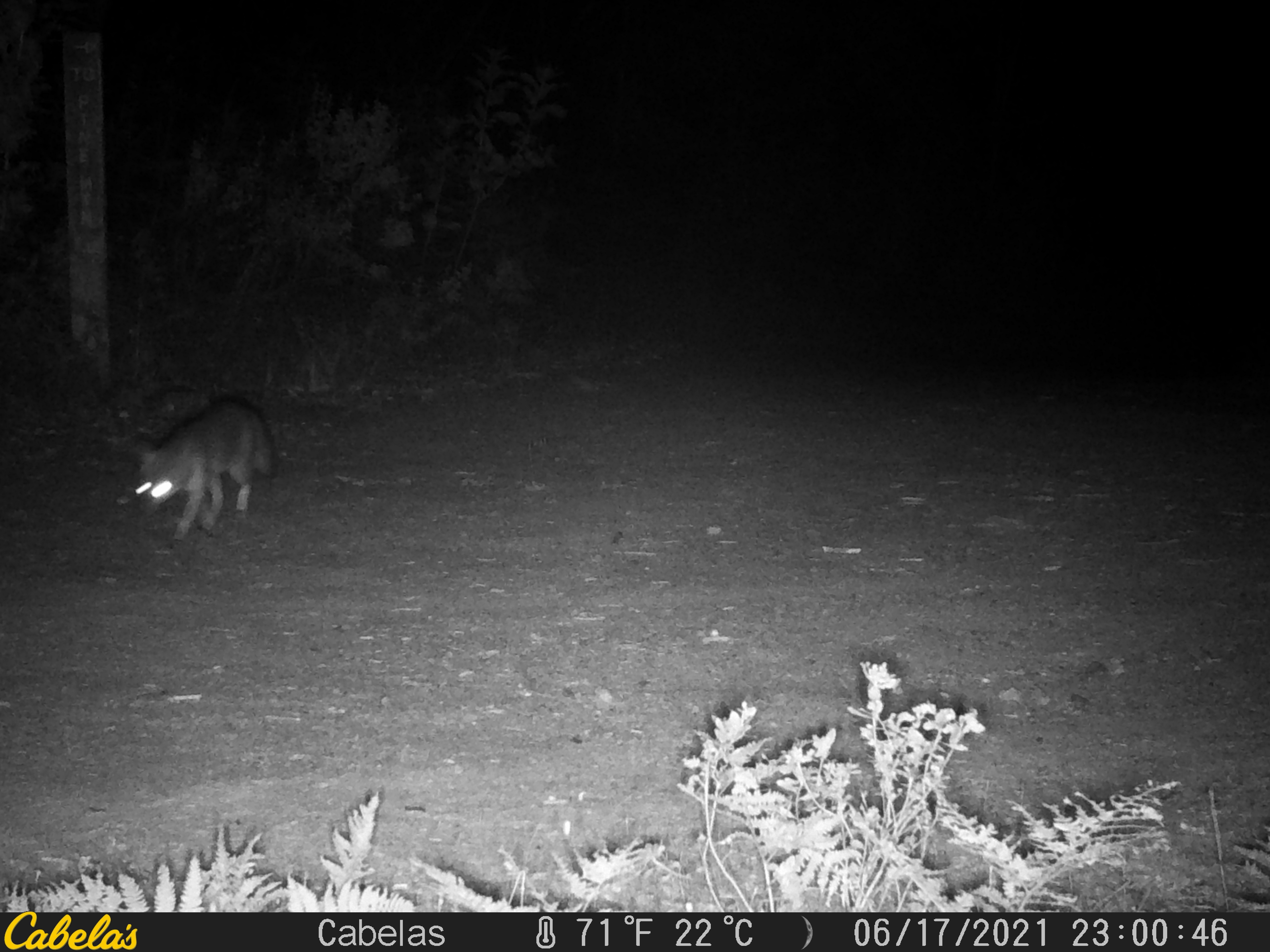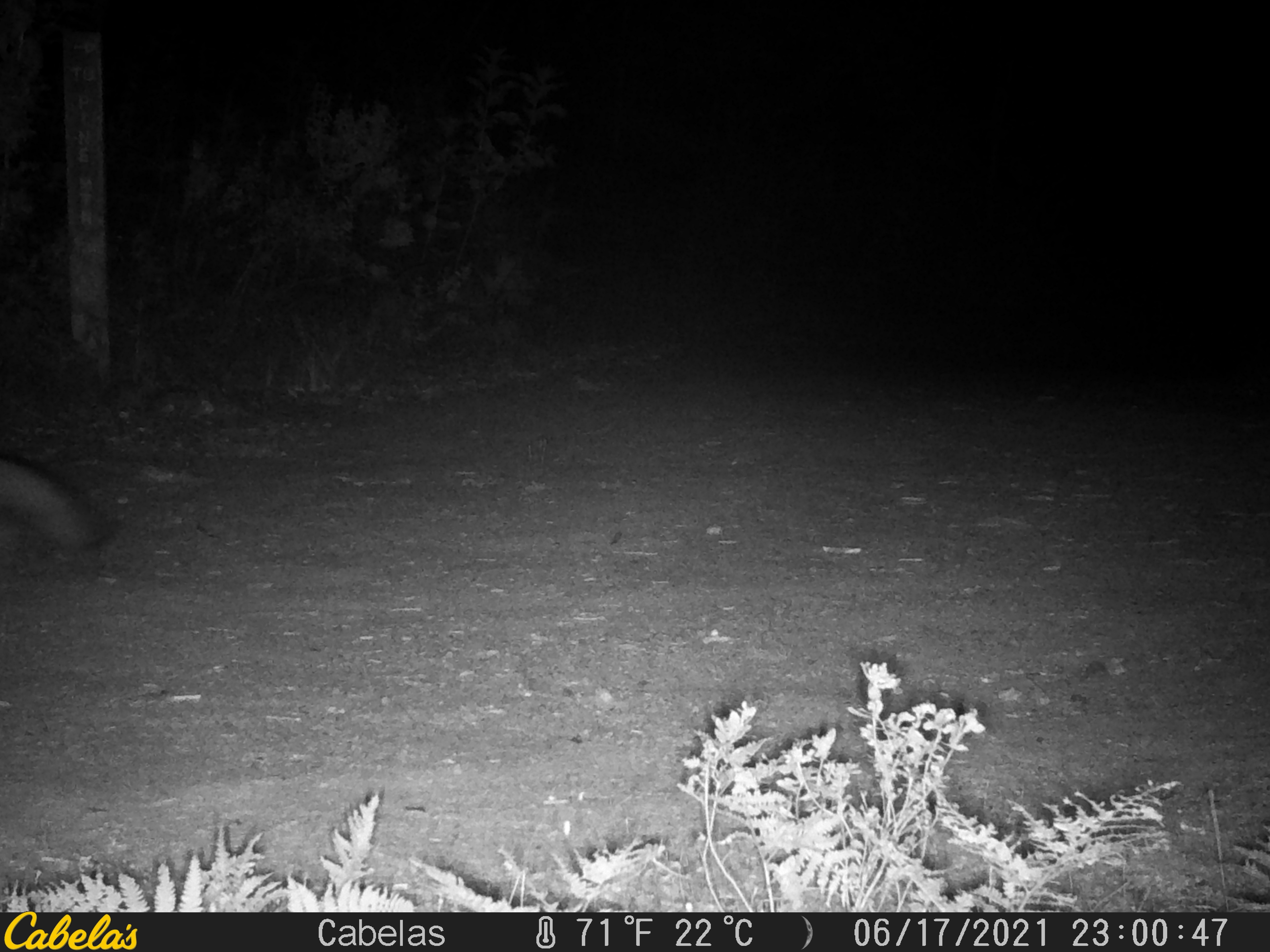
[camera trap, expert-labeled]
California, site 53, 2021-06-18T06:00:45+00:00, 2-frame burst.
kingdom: Animalia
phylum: Chordata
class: Mammalia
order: Carnivora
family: Canidae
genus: Urocyon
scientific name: Urocyon cinereoargenteus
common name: gray fox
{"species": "gray fox (Urocyon cinereoargenteus)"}